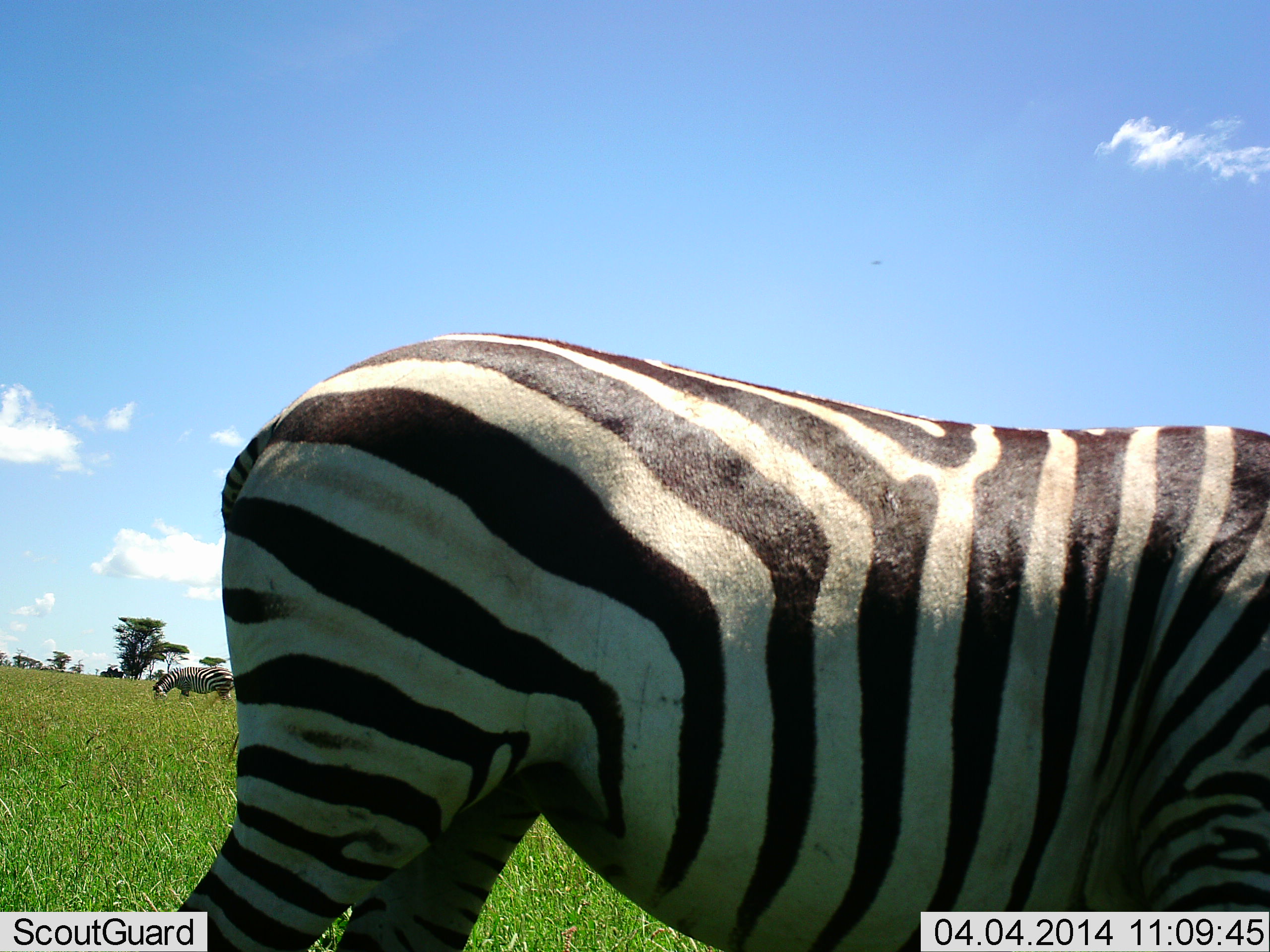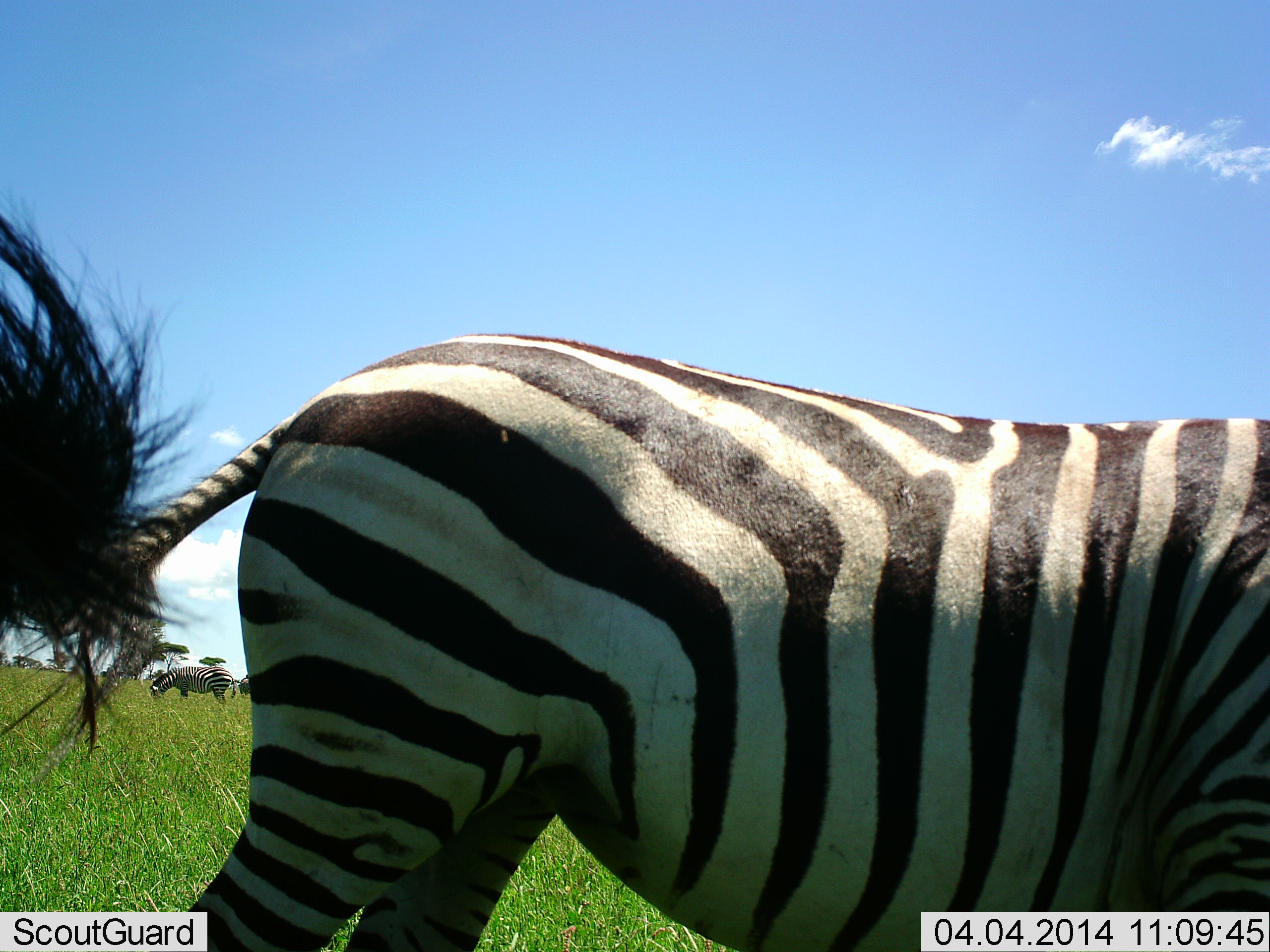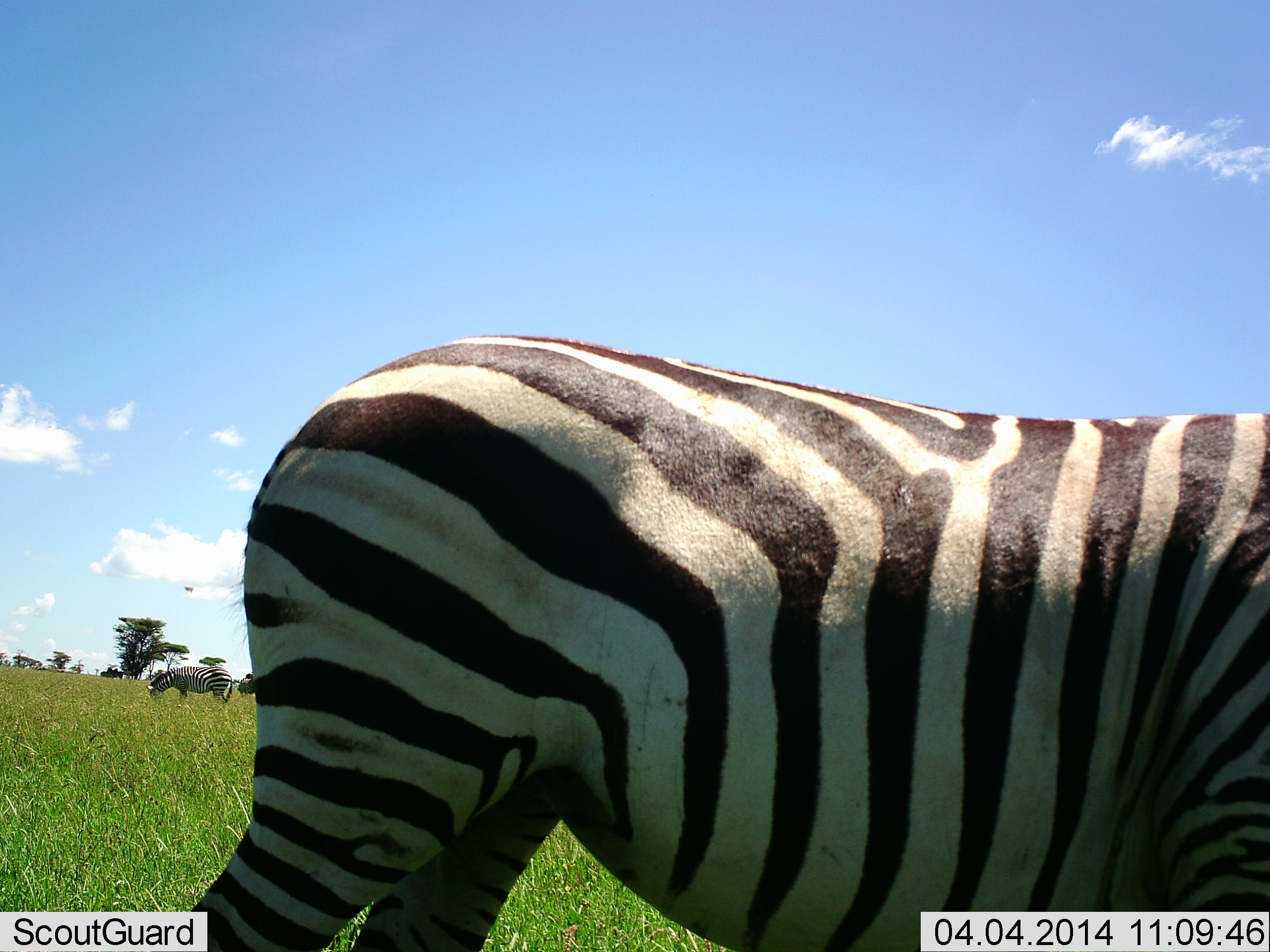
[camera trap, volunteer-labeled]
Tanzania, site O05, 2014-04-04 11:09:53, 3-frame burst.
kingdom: Animalia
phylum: Chordata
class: Mammalia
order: Perissodactyla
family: Equidae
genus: Equus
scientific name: Equus quagga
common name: plains zebra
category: zebra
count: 2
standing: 70%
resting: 0%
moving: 0%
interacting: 0%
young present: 0%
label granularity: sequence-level